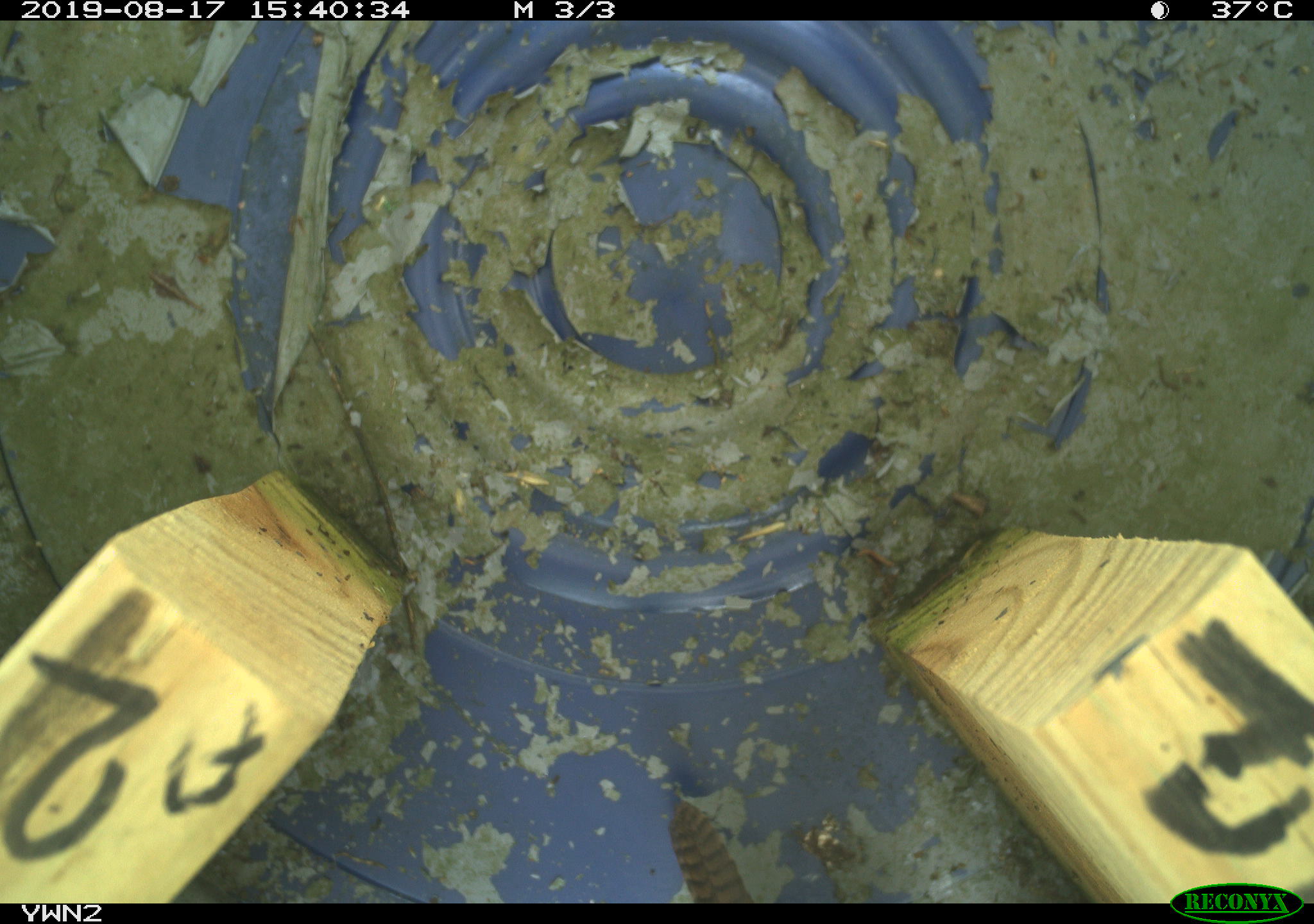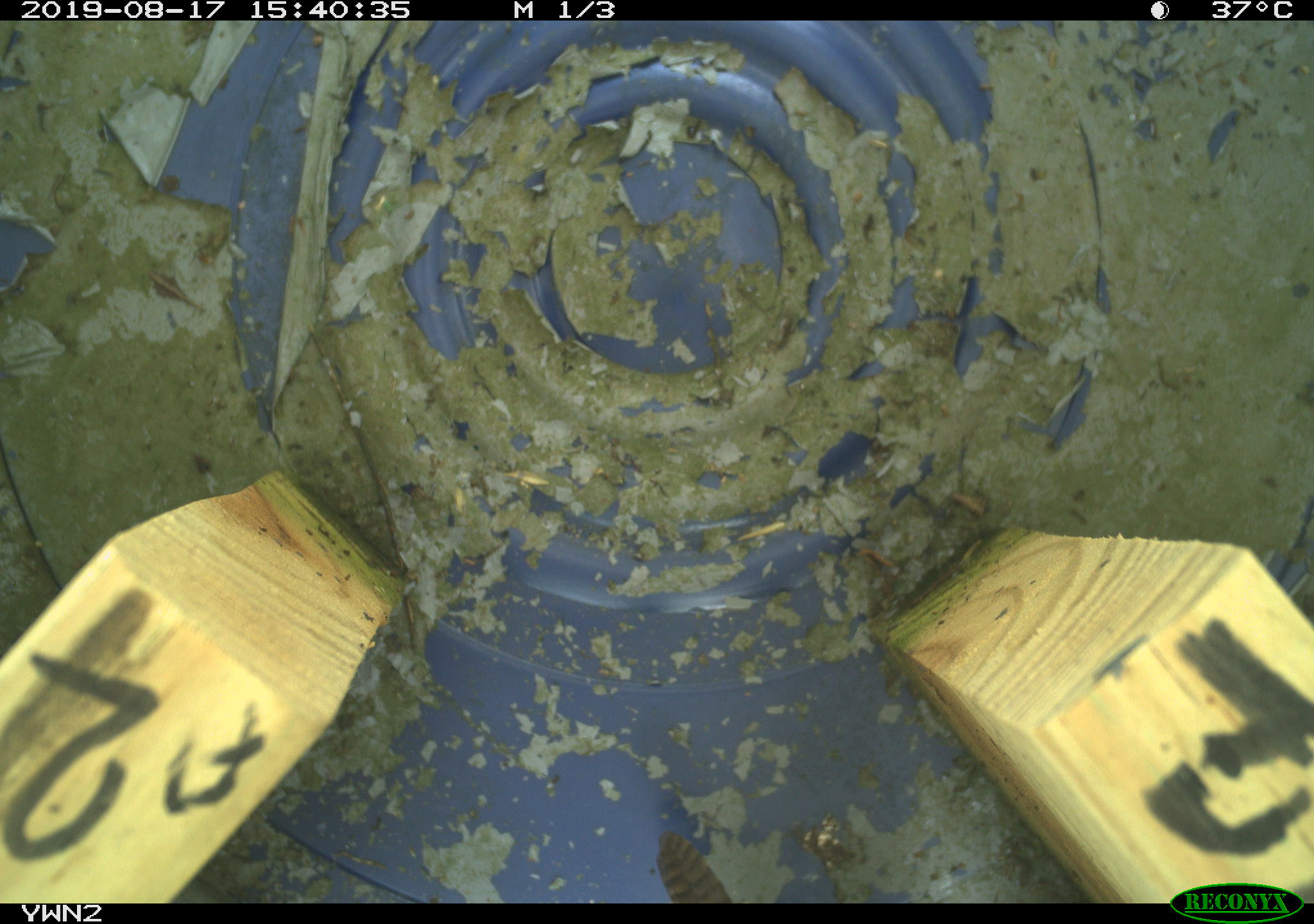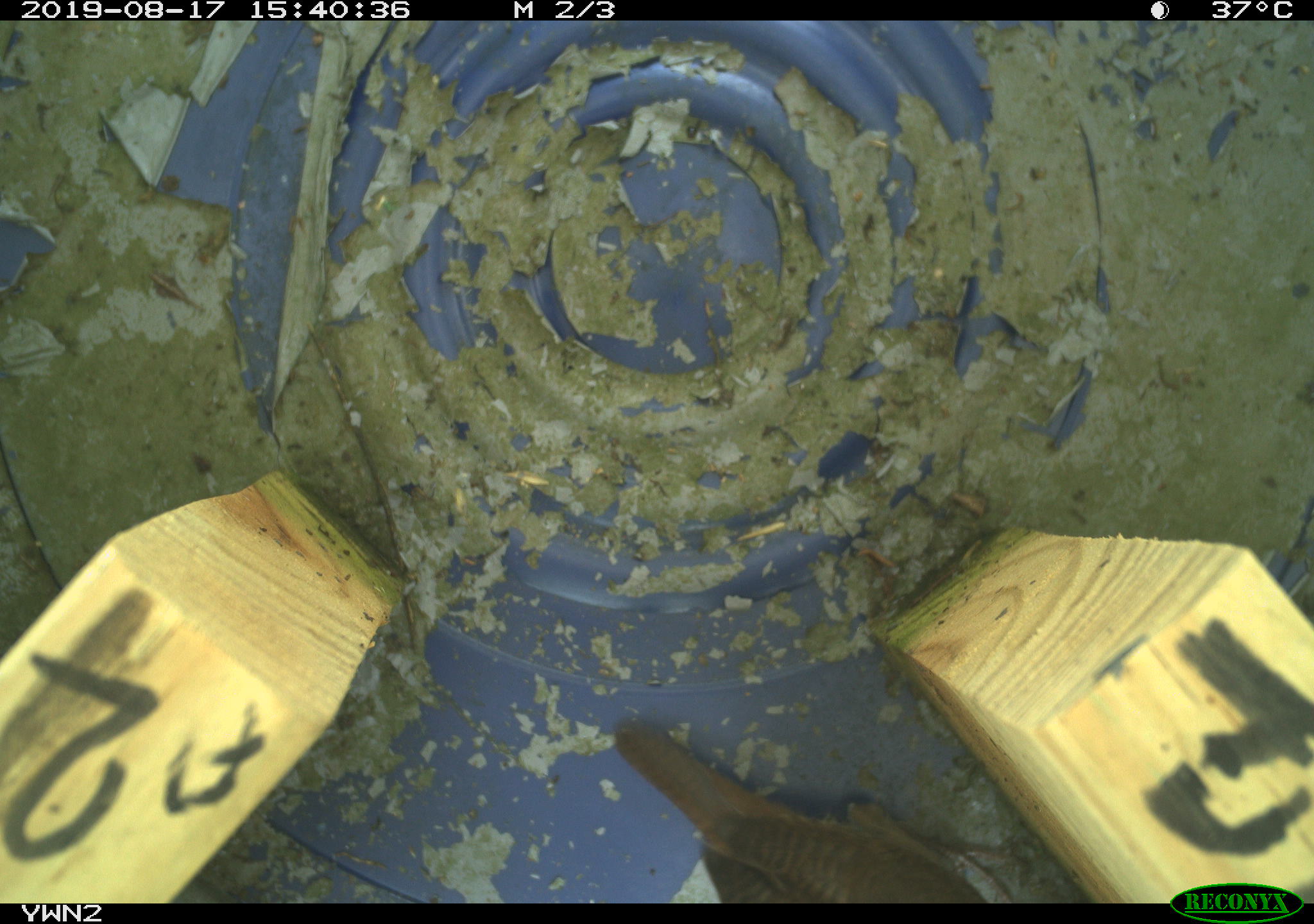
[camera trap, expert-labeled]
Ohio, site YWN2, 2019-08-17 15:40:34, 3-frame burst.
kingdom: Animalia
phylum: Chordata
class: Aves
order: Passeriformes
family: Troglodytidae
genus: Troglodytes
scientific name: Troglodytes aedon aedon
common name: northern house wren